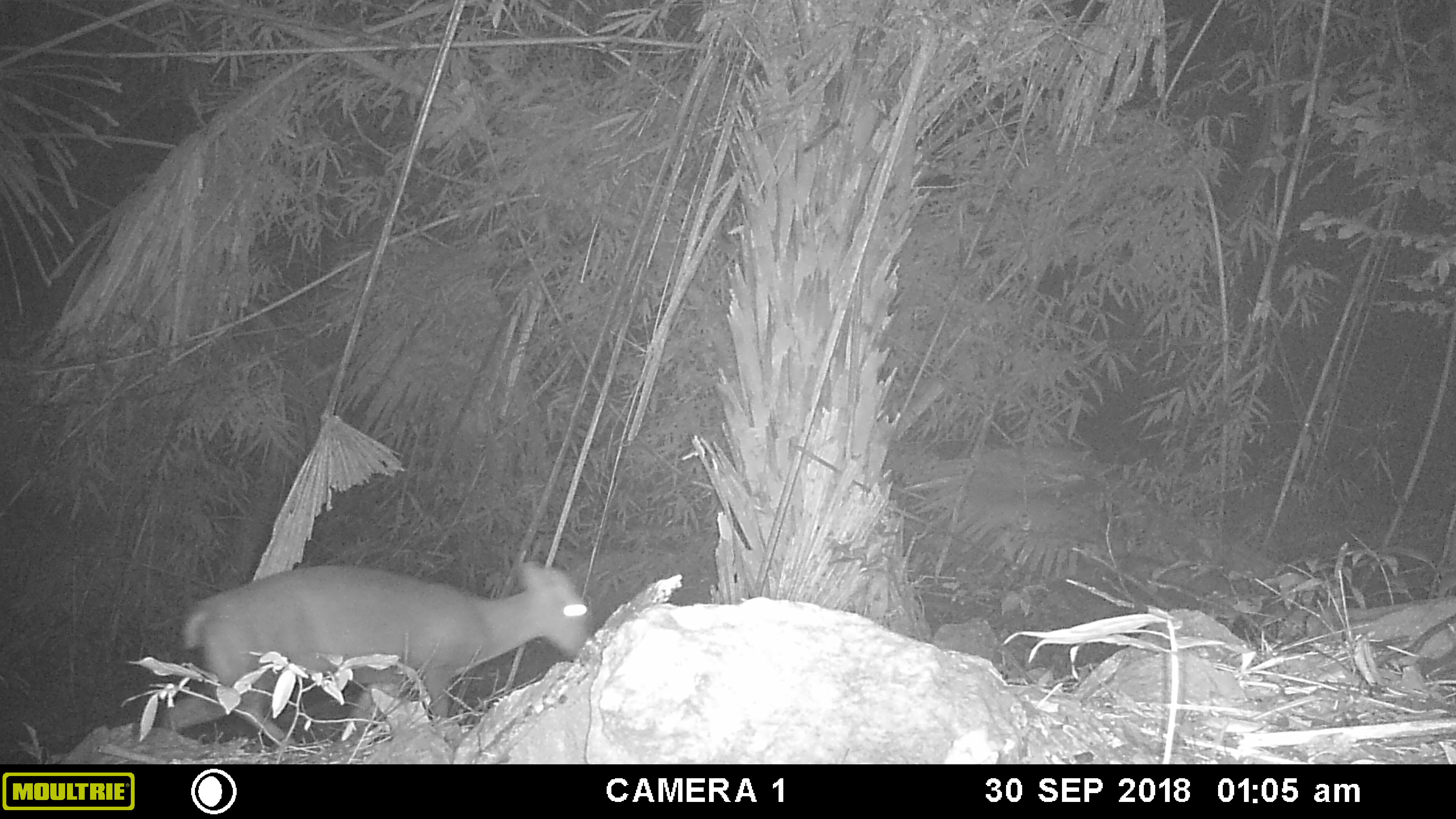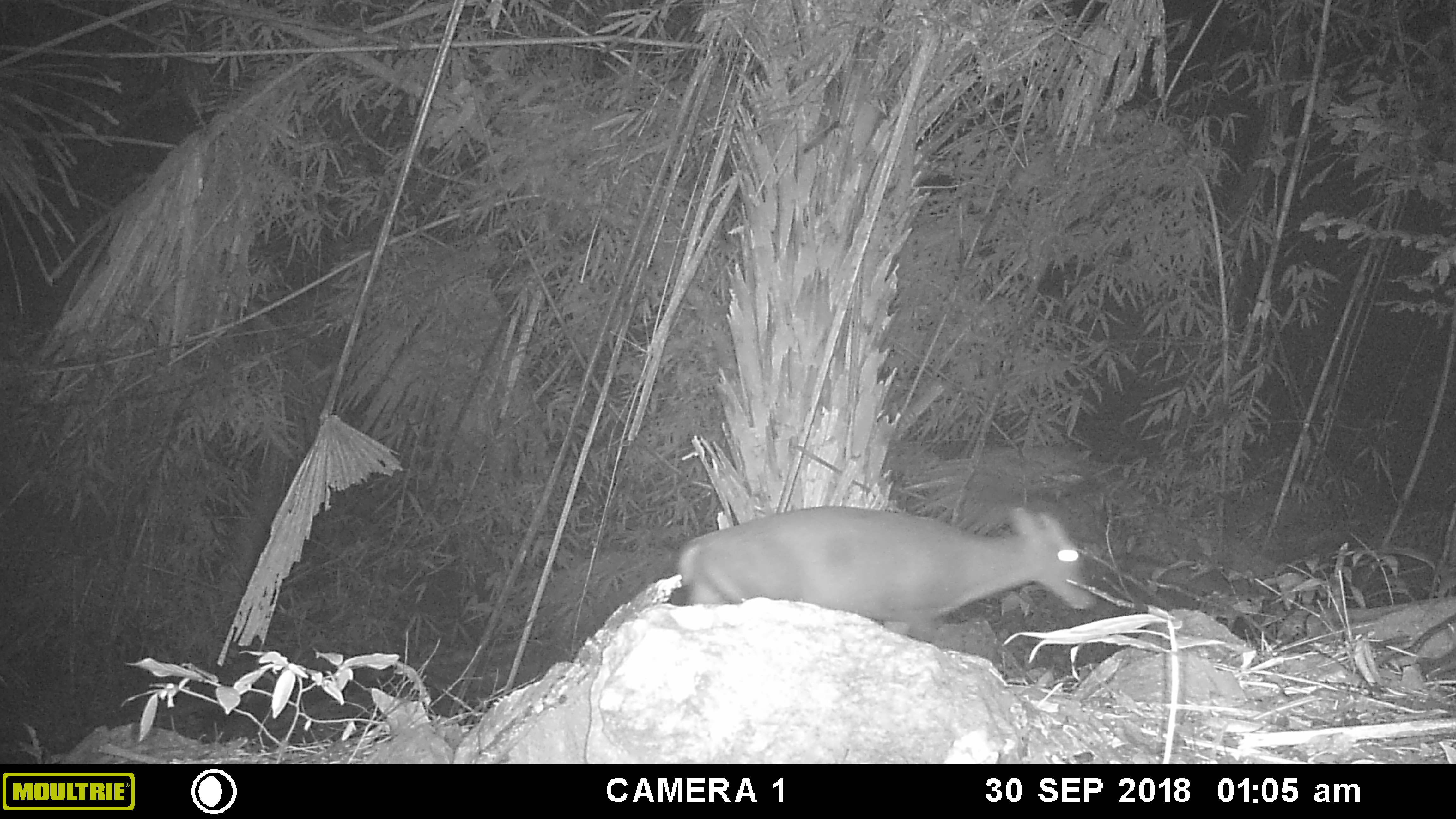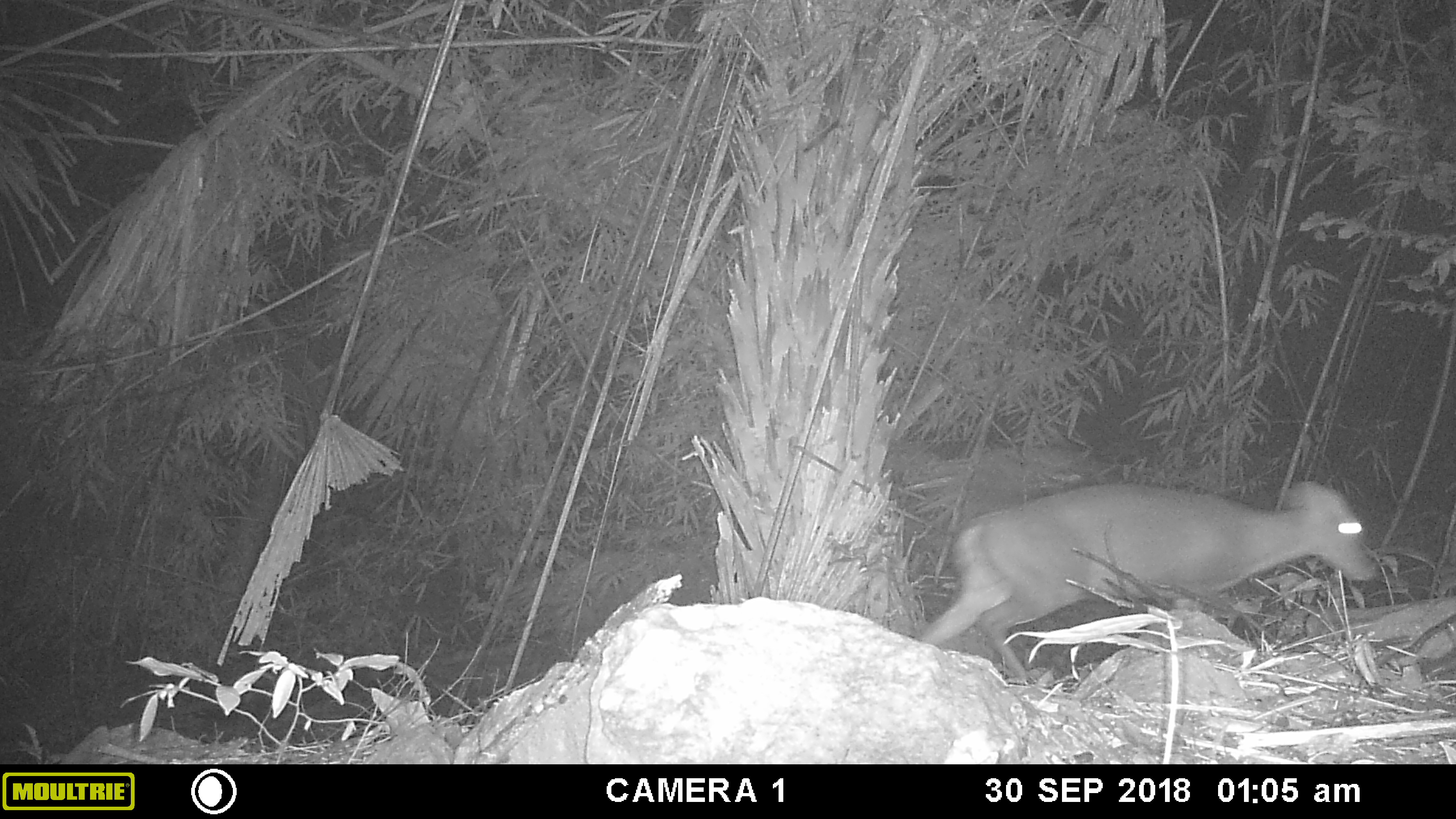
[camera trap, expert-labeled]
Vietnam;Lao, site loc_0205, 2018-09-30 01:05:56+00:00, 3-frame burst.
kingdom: Animalia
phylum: Chordata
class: Mammalia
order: Artiodactyla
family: Cervidae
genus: Muntiacus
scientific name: Muntiacus vuquangensis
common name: large-antlered muntjac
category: large antlered muntjac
Large antlered muntjac (large-antlered muntjac) (Muntiacus vuquangensis). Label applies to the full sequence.